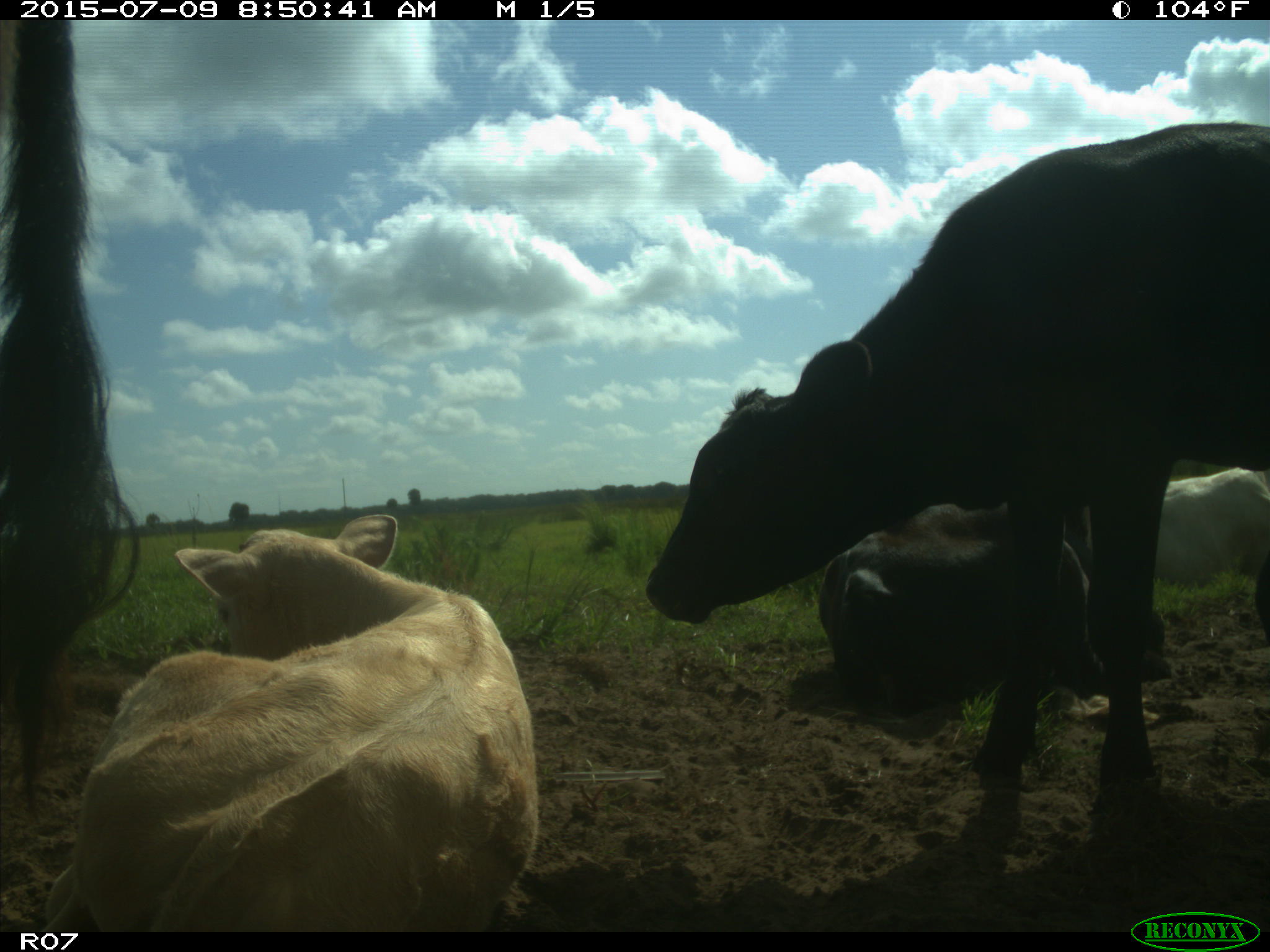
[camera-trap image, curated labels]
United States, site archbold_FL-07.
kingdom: Animalia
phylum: Chordata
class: Mammalia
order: Artiodactyla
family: Bovidae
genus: Bos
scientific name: Bos taurus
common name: domestic cow